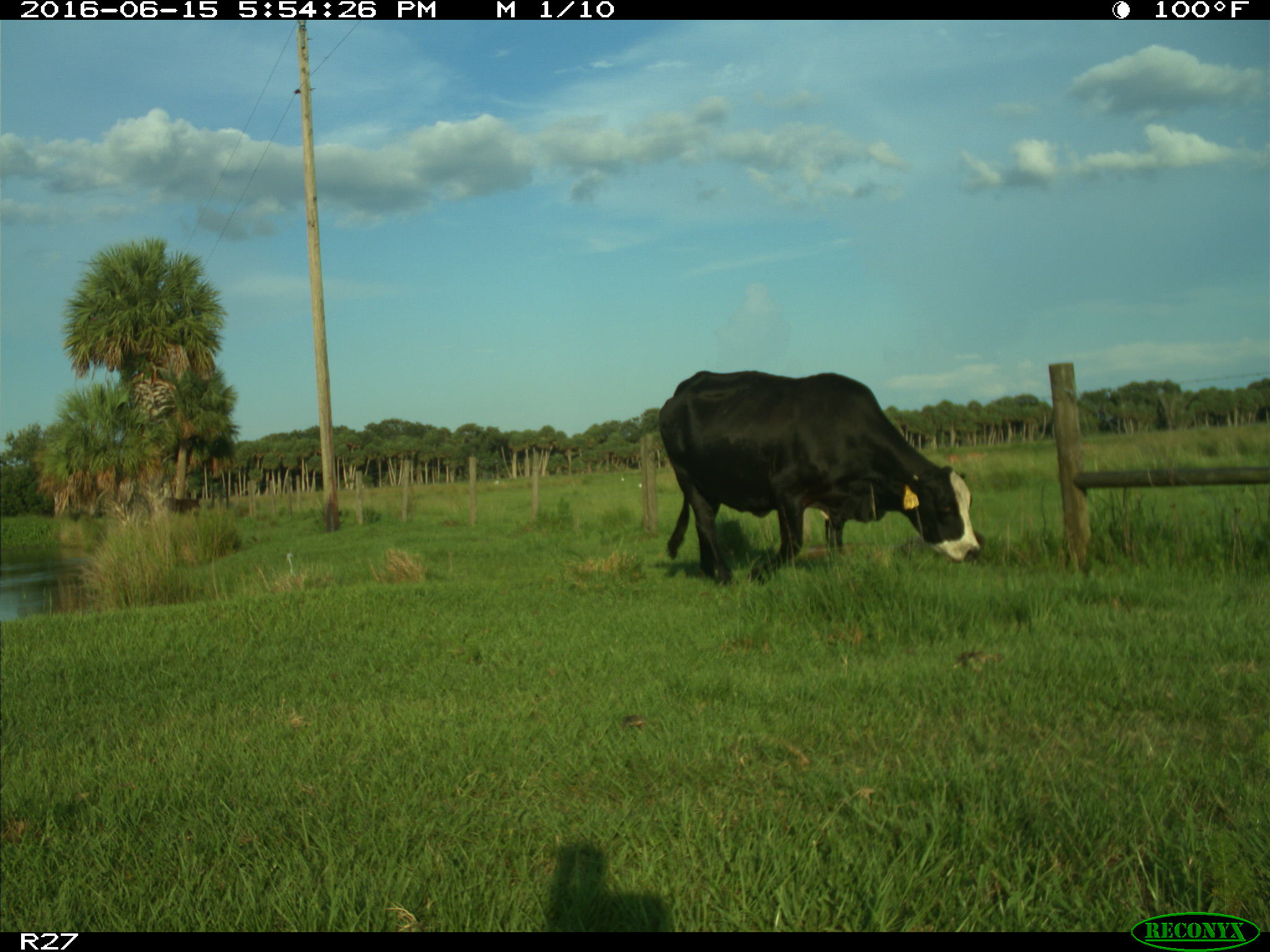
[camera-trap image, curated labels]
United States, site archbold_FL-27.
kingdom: Animalia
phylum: Chordata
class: Mammalia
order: Artiodactyla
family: Bovidae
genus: Bos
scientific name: Bos taurus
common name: domestic cow